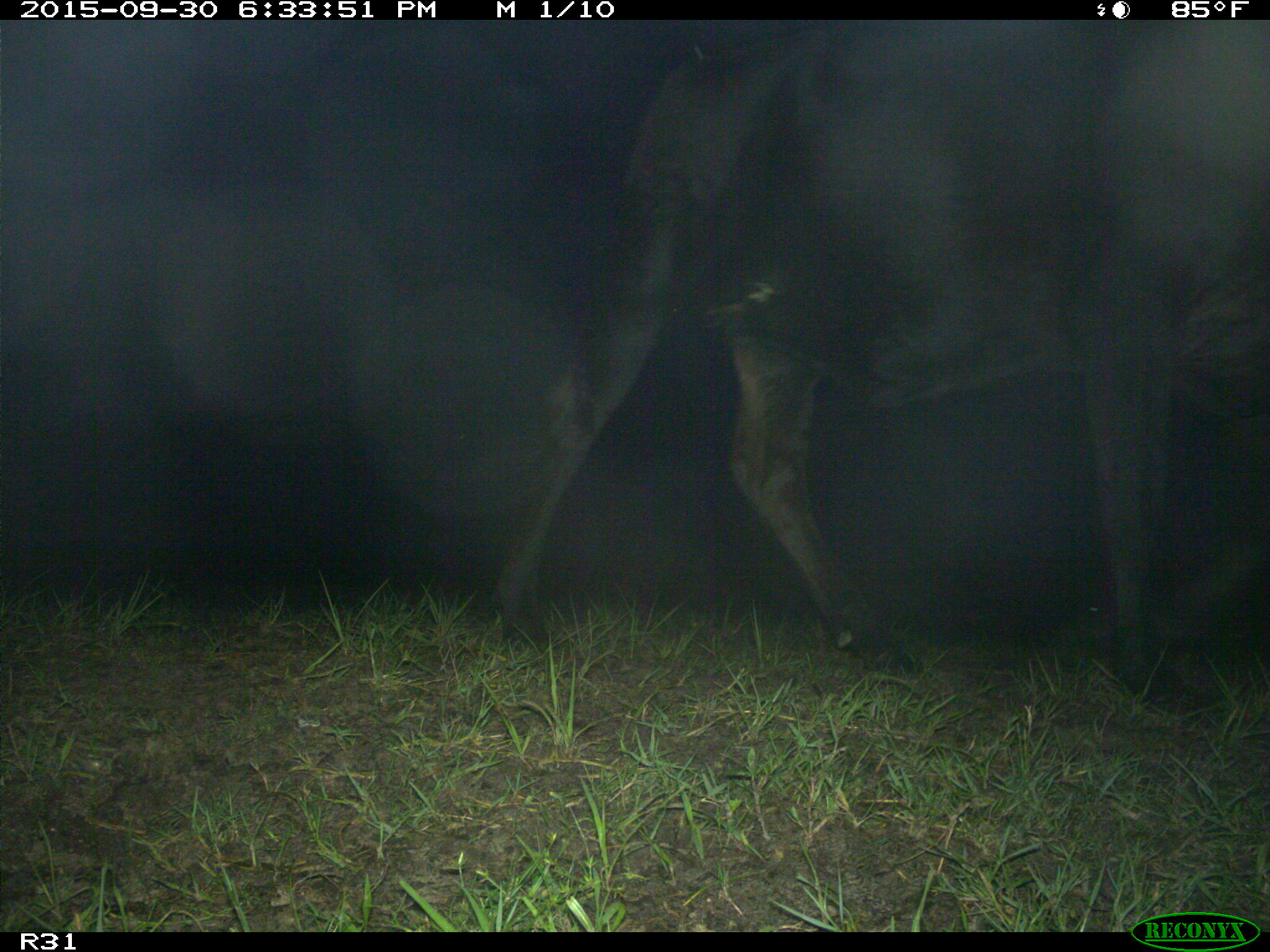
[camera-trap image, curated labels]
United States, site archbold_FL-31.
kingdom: Animalia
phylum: Chordata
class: Mammalia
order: Artiodactyla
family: Bovidae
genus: Bos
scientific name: Bos taurus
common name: domestic cow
Bos taurus (domestic cow).